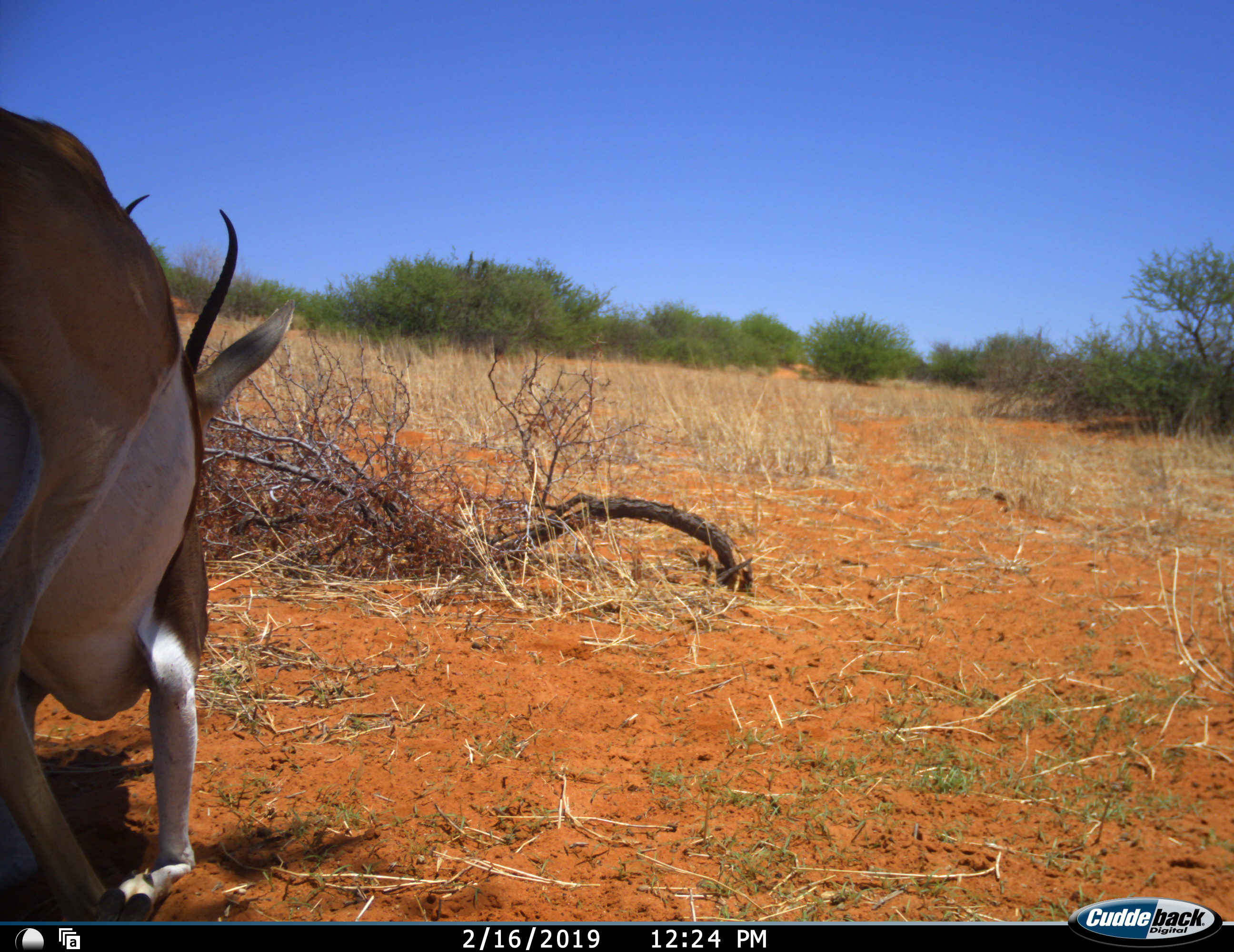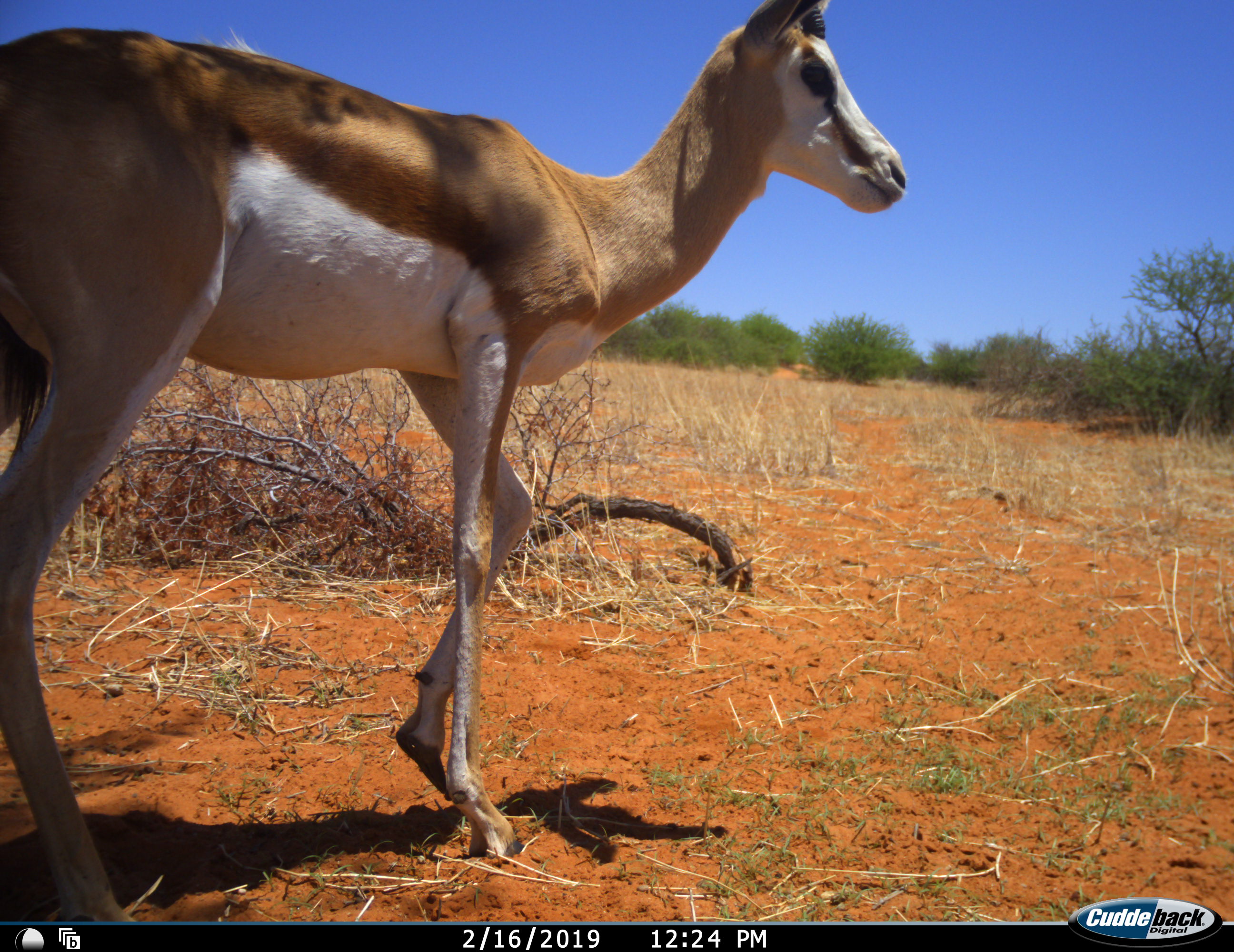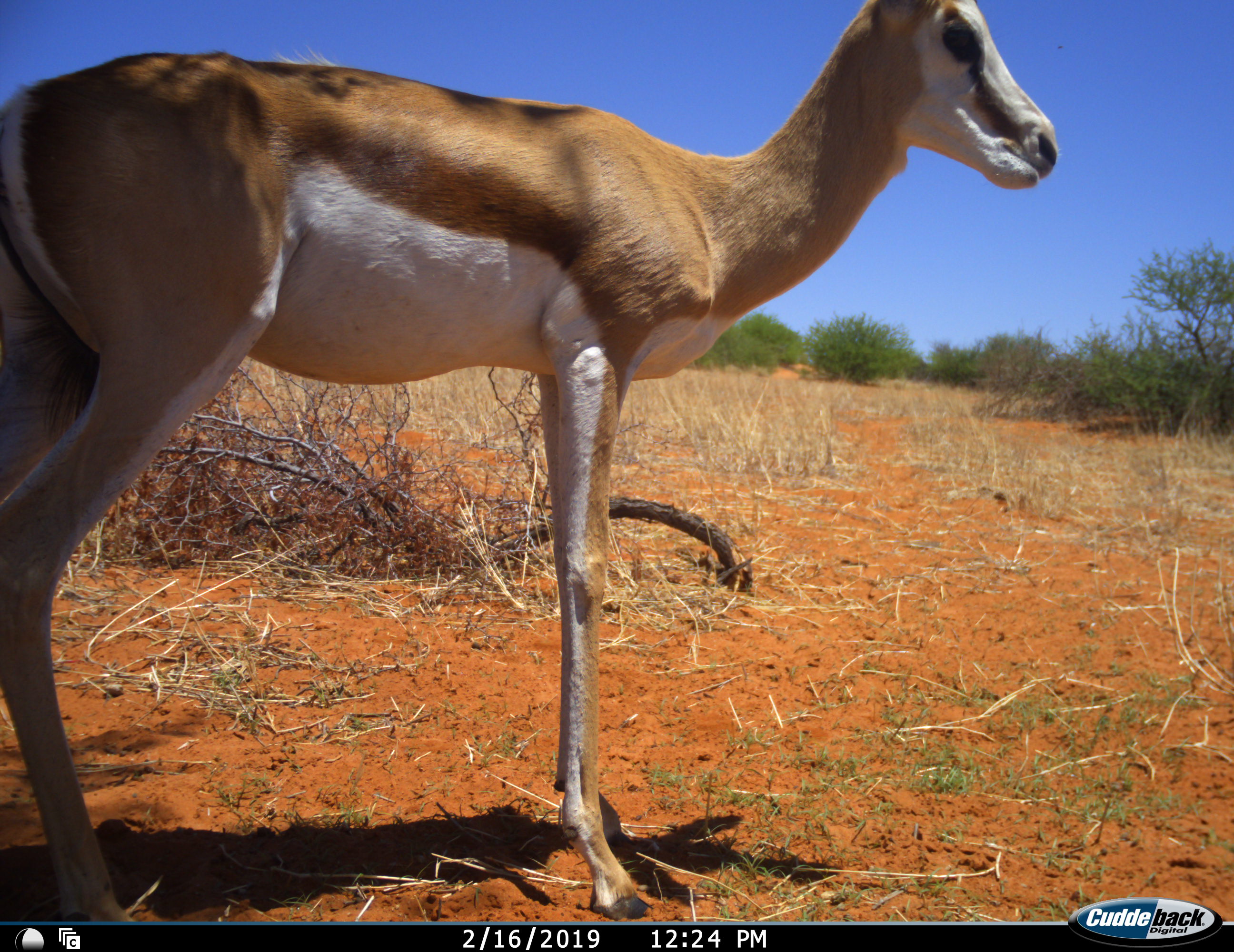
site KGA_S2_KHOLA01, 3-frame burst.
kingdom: Animalia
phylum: Chordata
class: Mammalia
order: Artiodactyla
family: Bovidae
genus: Antidorcas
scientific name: Antidorcas marsupialis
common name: springbok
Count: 1.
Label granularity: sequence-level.